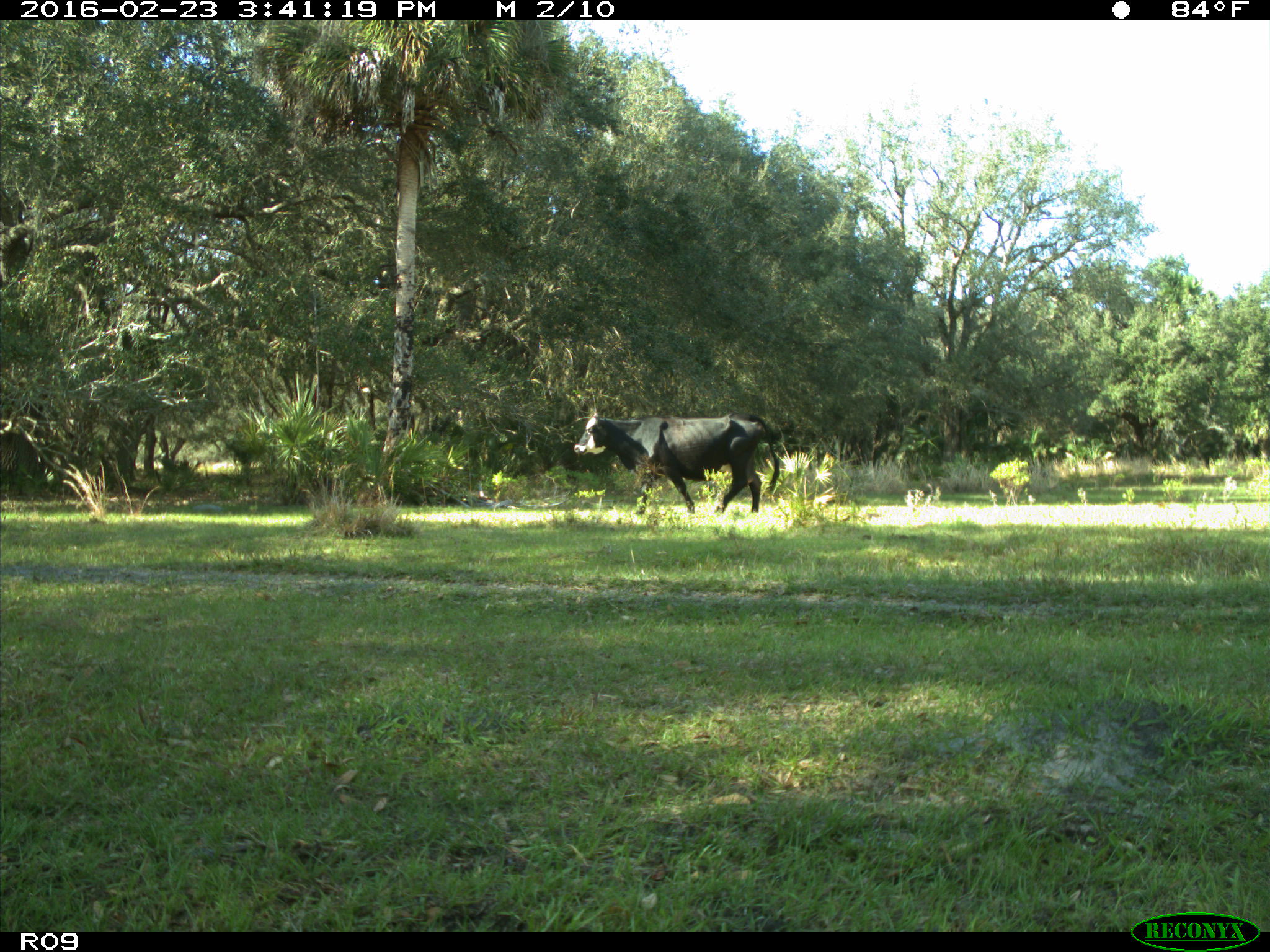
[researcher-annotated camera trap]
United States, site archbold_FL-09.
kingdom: Animalia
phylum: Chordata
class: Mammalia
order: Artiodactyla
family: Bovidae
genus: Bos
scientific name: Bos taurus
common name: domestic cow